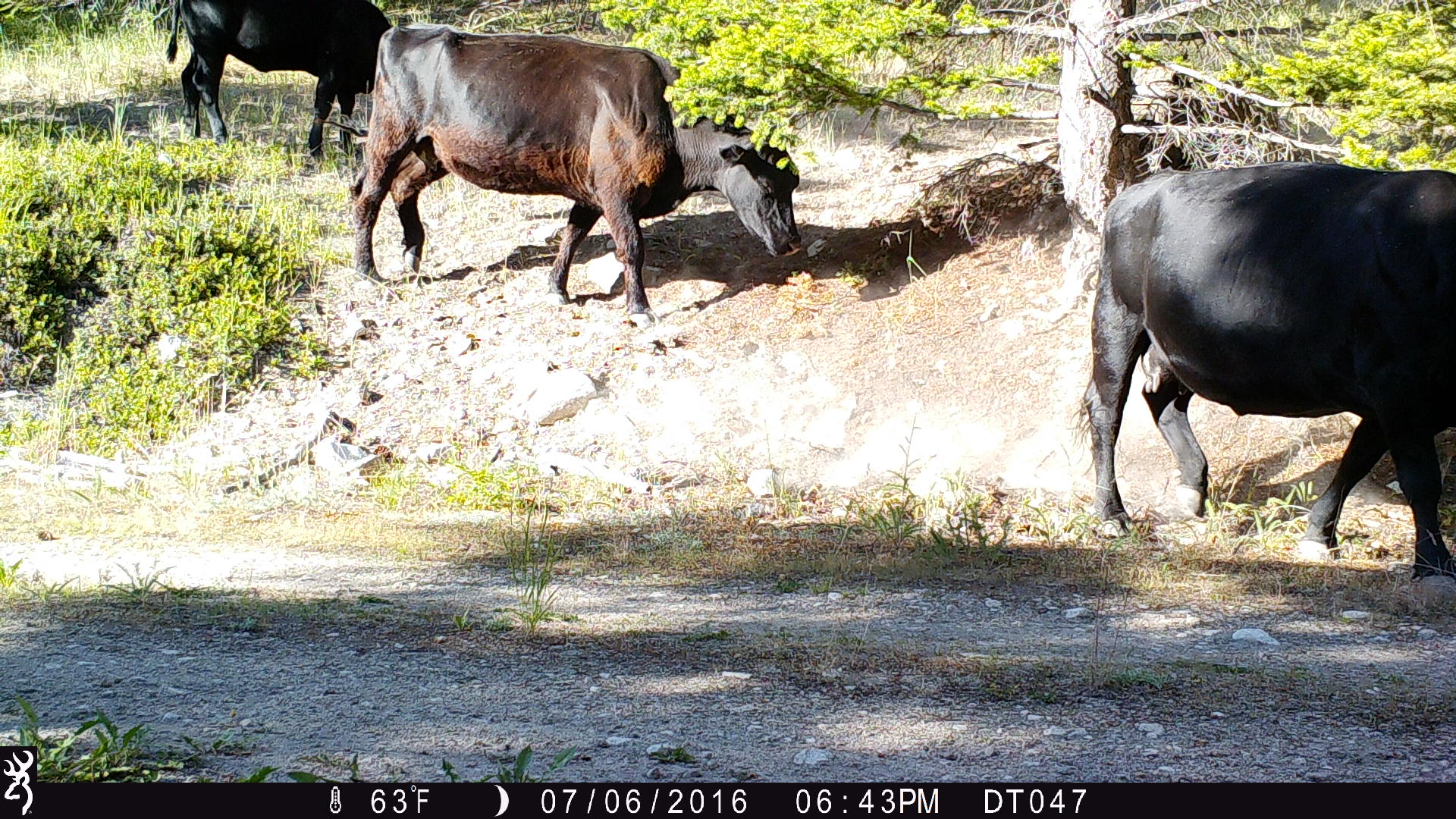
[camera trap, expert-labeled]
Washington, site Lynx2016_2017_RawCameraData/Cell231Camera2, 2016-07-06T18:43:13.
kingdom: Animalia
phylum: Chordata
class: Mammalia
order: Artiodactyla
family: Bovidae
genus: Bos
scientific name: Bos taurus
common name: domestic cattle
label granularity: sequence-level